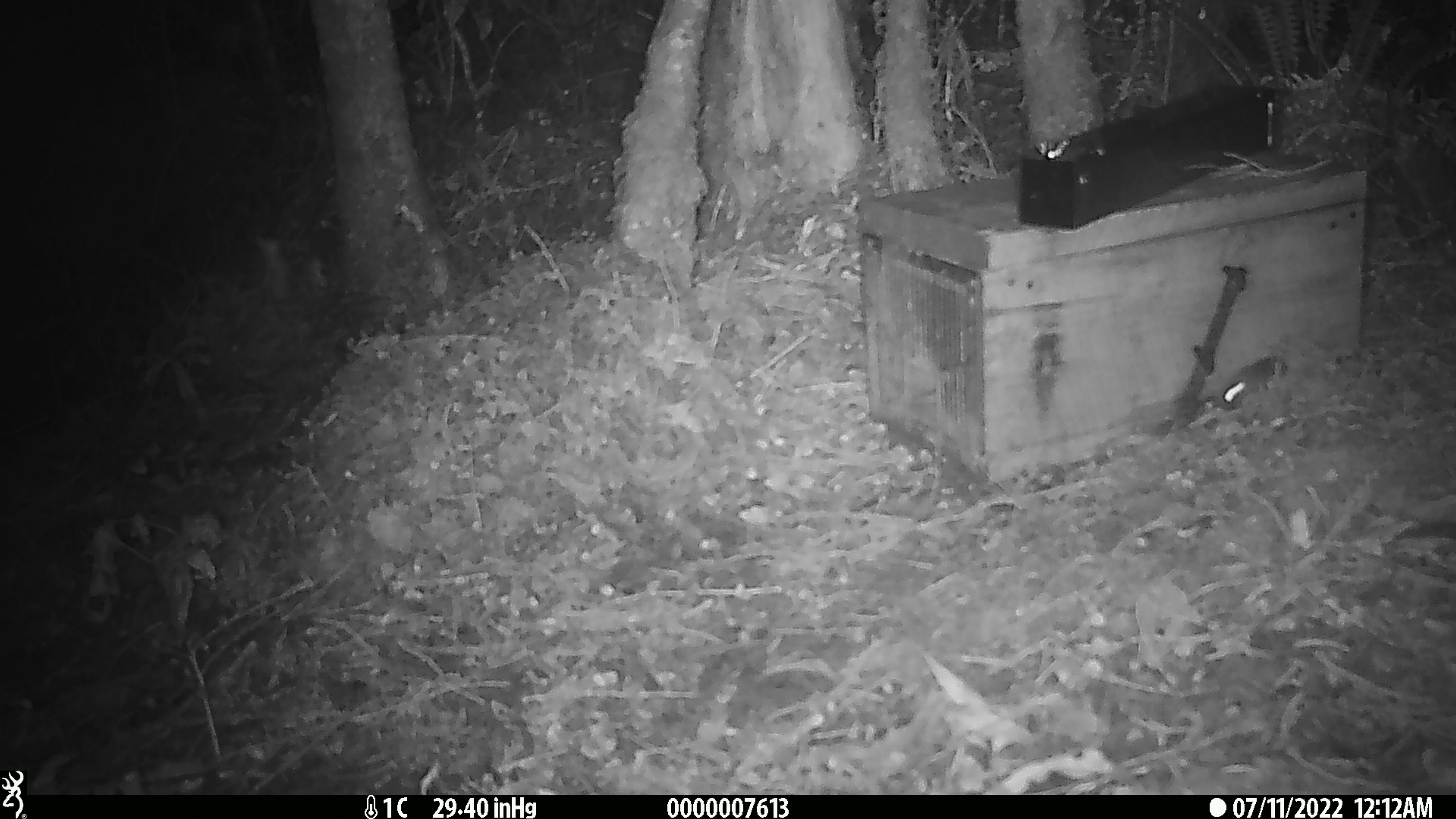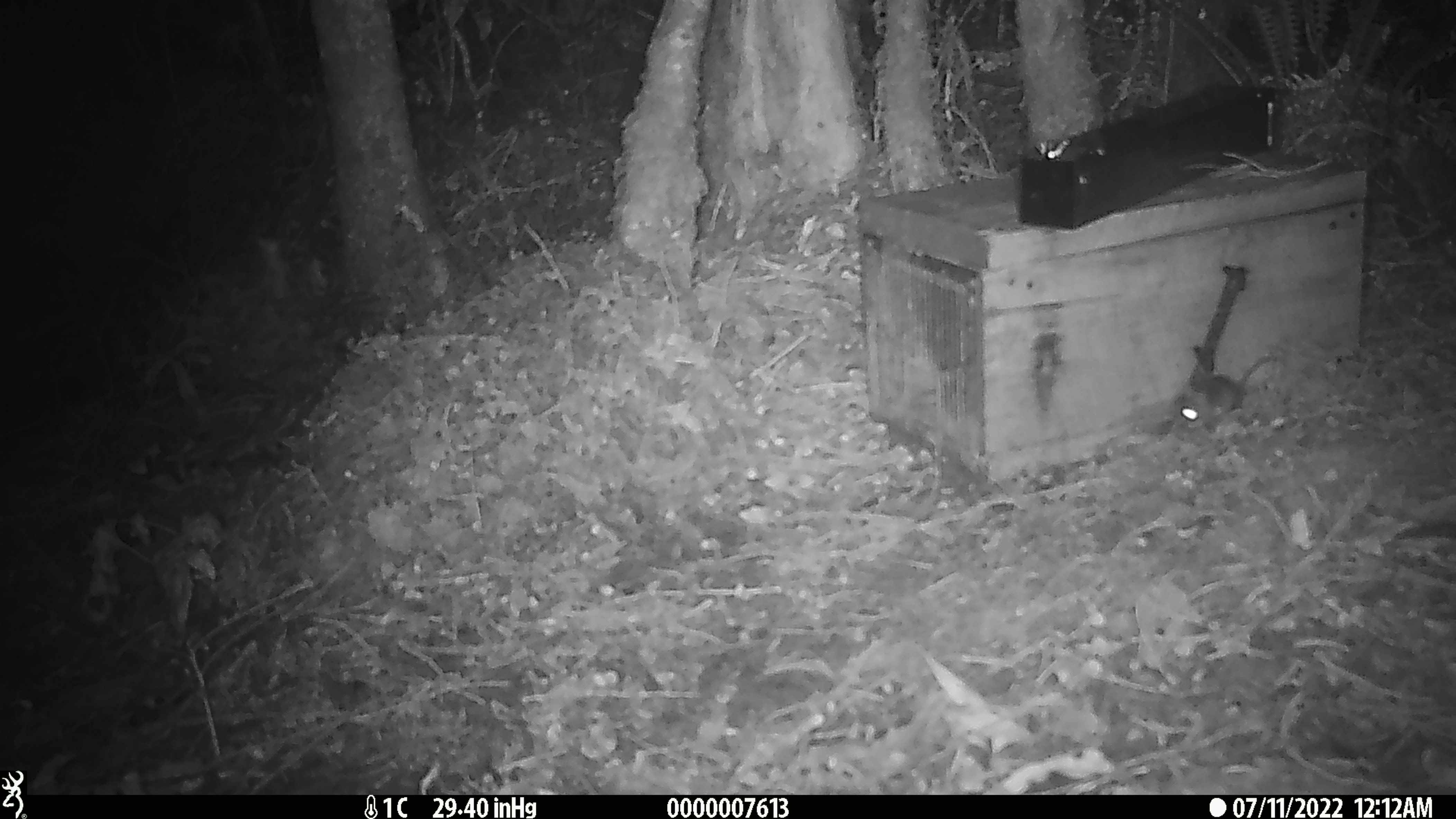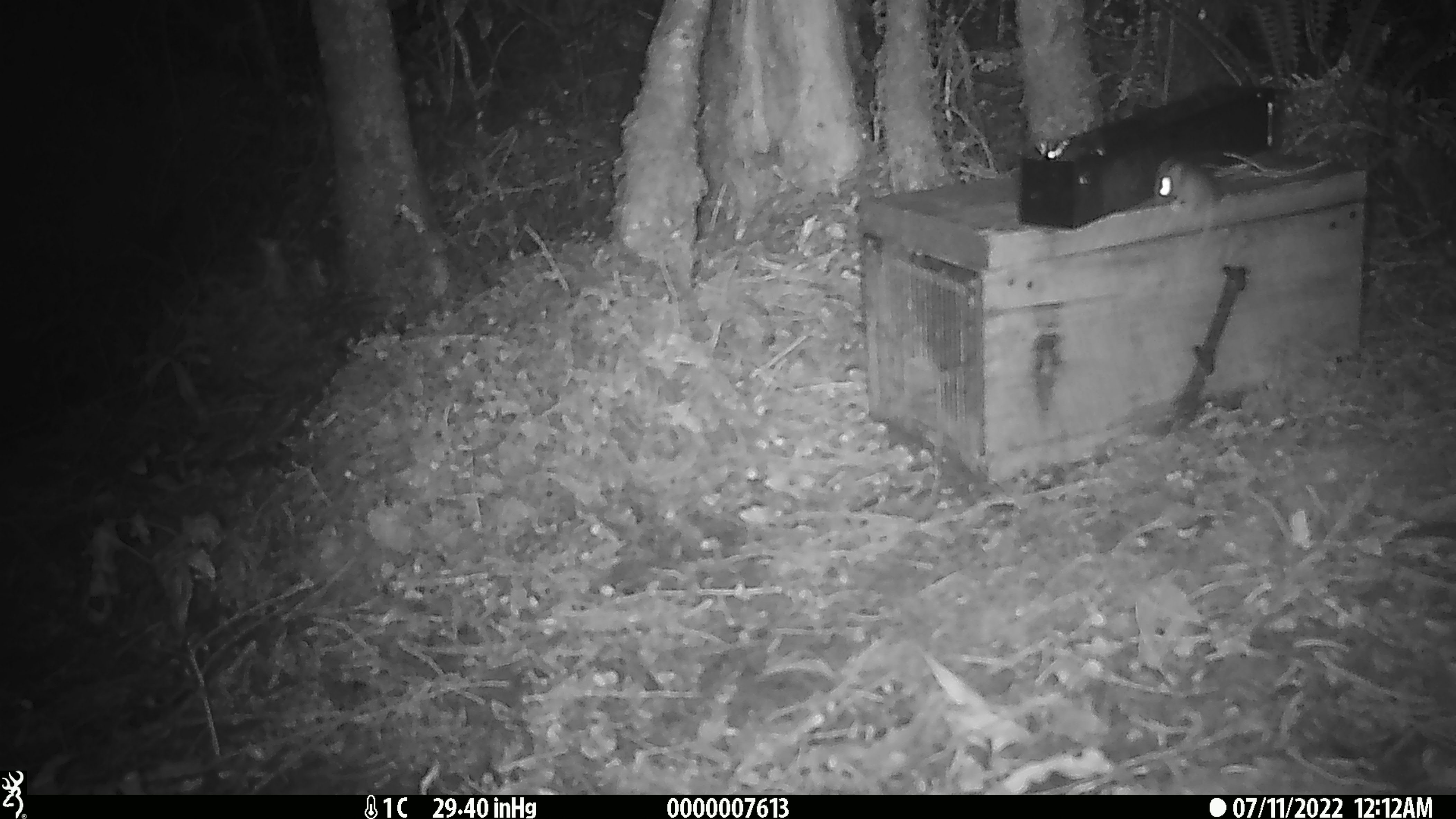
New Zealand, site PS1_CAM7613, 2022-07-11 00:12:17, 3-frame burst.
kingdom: Animalia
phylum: Chordata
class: Mammalia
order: Rodentia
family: Muridae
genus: Mus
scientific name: Mus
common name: mouse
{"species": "mouse (Mus)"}